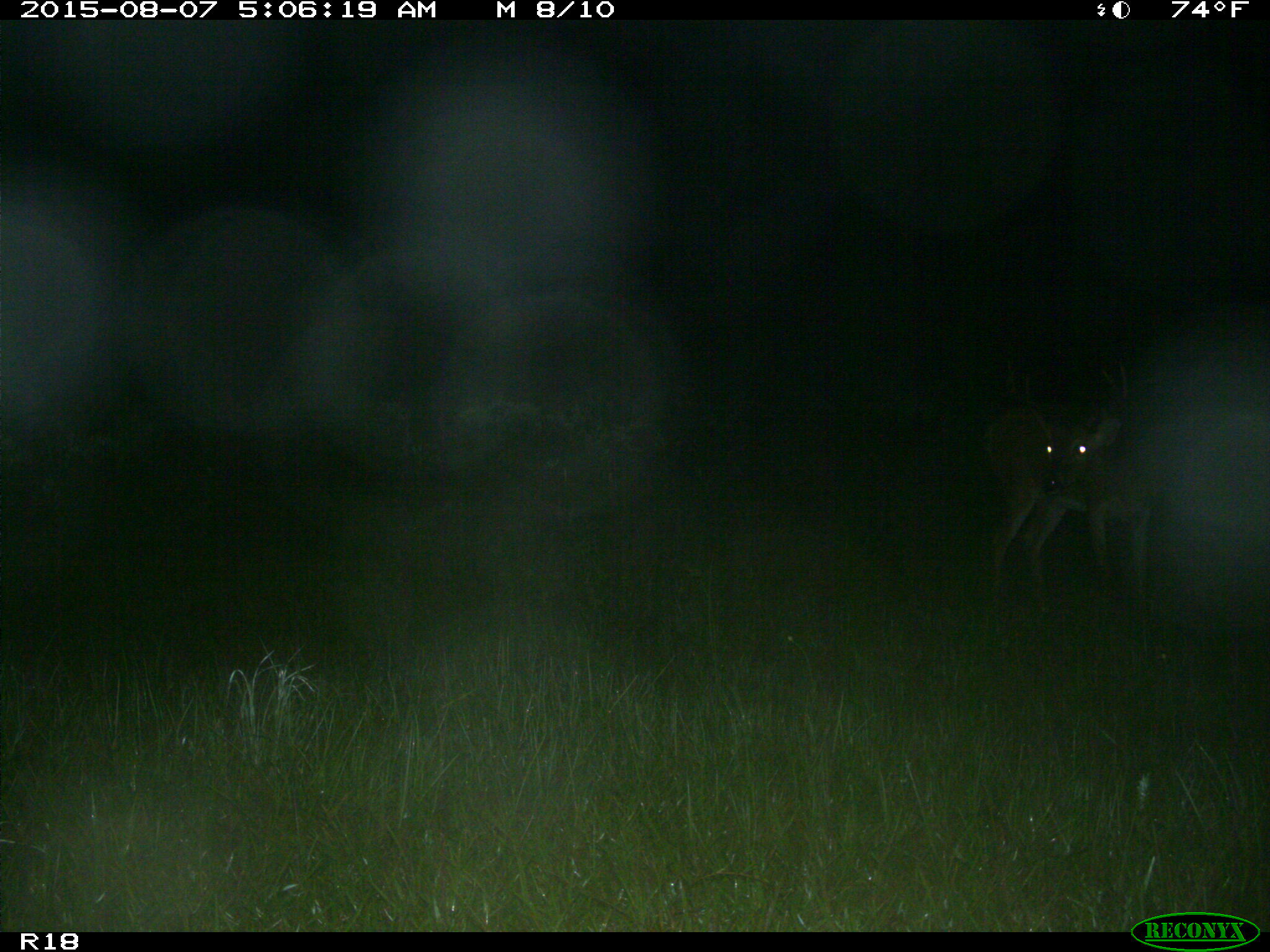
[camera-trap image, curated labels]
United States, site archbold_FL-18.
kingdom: Animalia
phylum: Chordata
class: Mammalia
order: Artiodactyla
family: Cervidae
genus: Odocoileus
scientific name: Odocoileus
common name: deer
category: unidentified deer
Unidentified deer (deer) (Odocoileus).